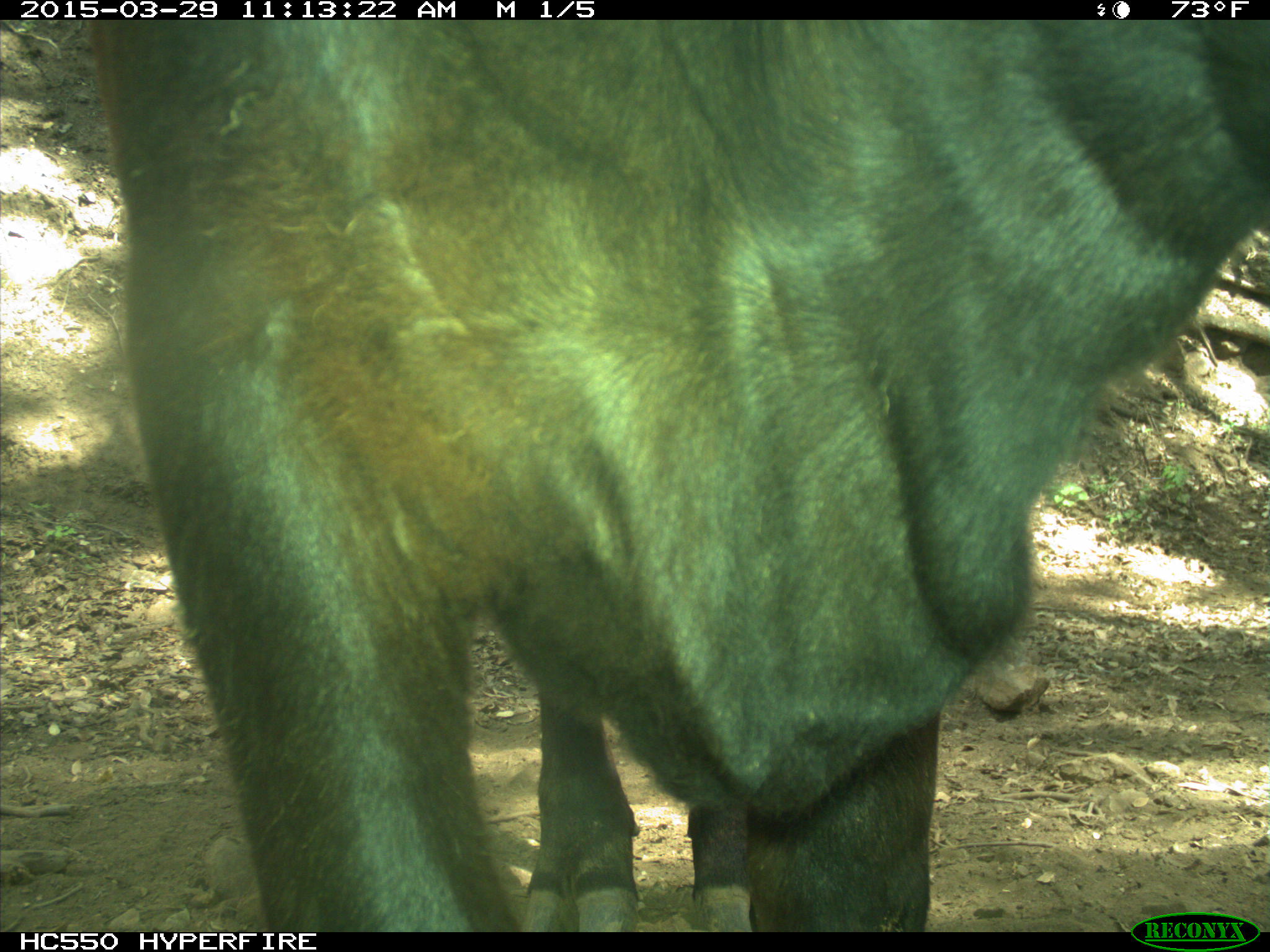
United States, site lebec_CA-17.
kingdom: Animalia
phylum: Chordata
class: Mammalia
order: Artiodactyla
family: Bovidae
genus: Bos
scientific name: Bos taurus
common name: domestic cow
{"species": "Bos taurus (domestic cow)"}